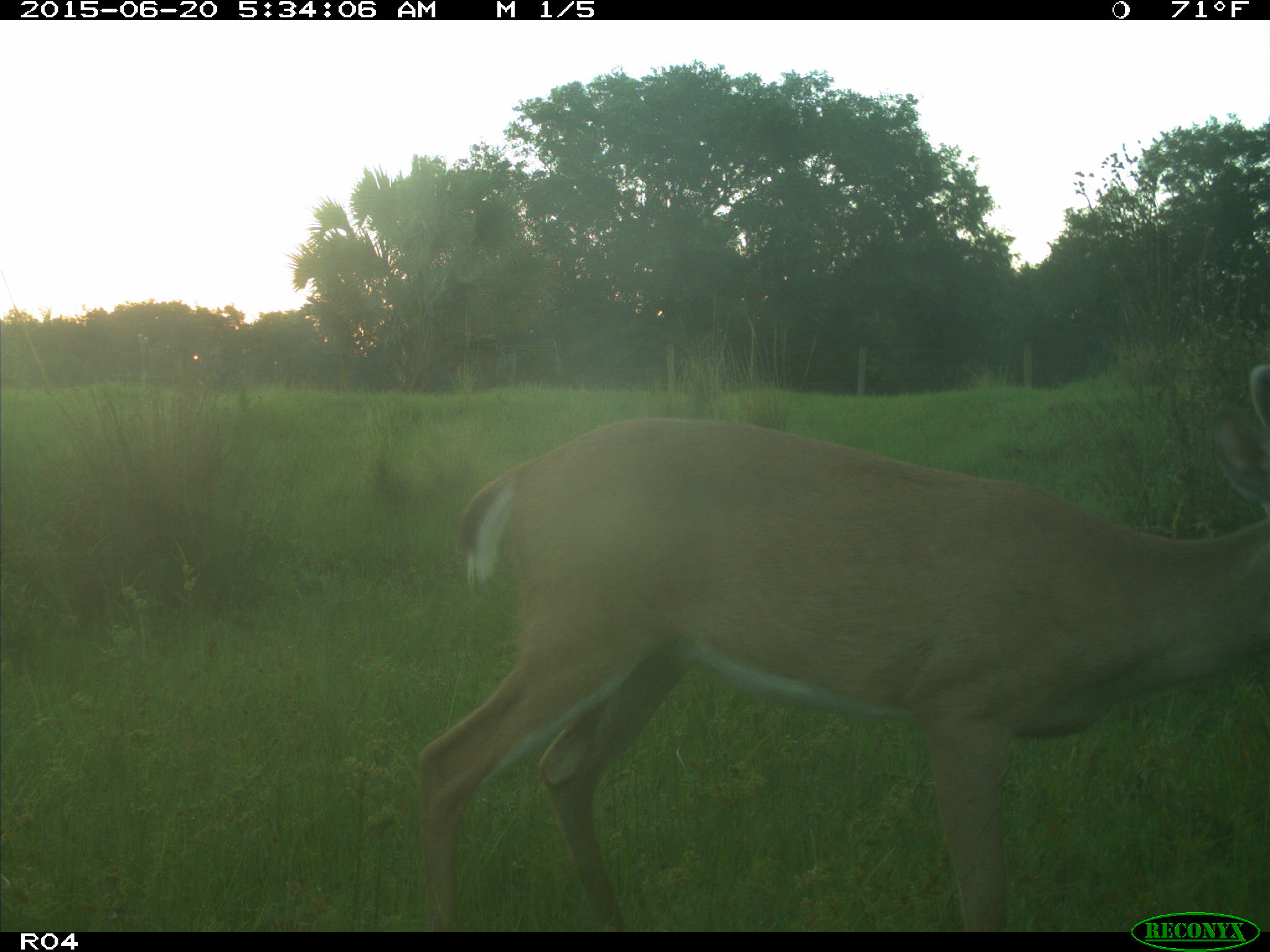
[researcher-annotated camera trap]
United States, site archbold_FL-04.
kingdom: Animalia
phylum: Chordata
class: Mammalia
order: Artiodactyla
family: Cervidae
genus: Odocoileus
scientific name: Odocoileus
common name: deer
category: unidentified deer